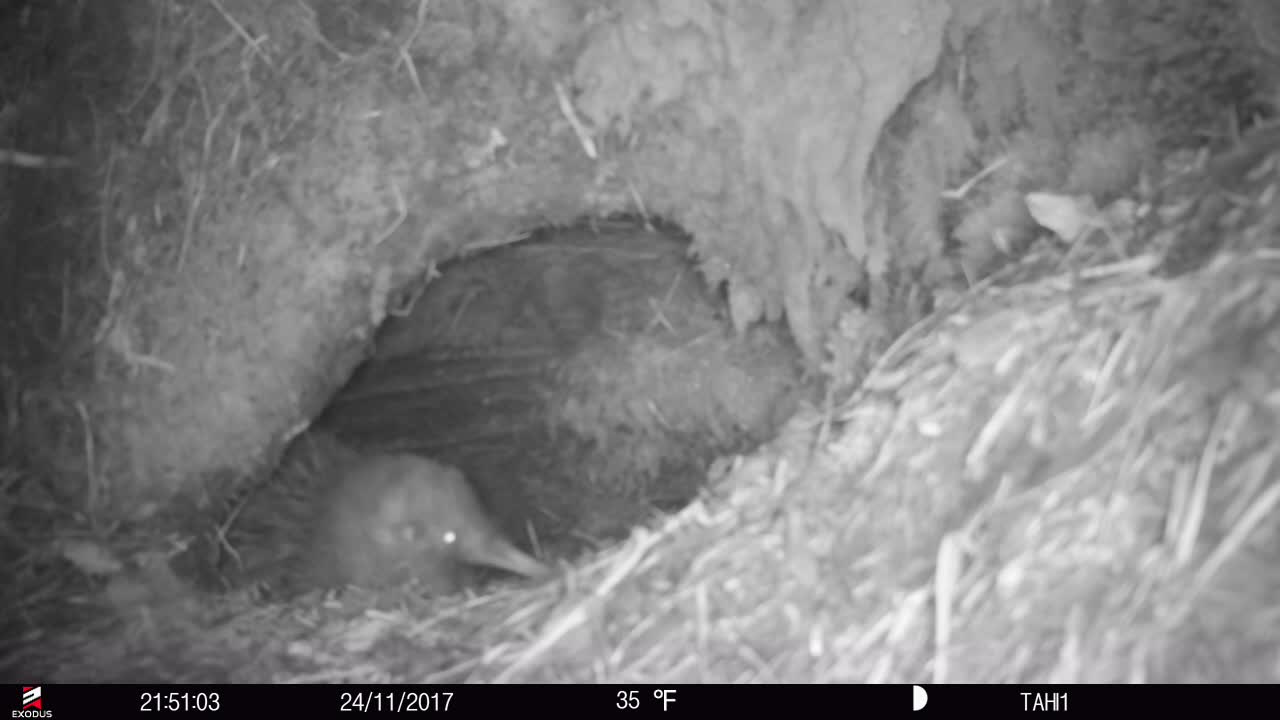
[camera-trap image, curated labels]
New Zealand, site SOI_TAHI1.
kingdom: Animalia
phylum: Chordata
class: Aves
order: Apterygiformes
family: Apterygidae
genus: Apteryx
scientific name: Apteryx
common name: kiwi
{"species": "kiwi (Apteryx)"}